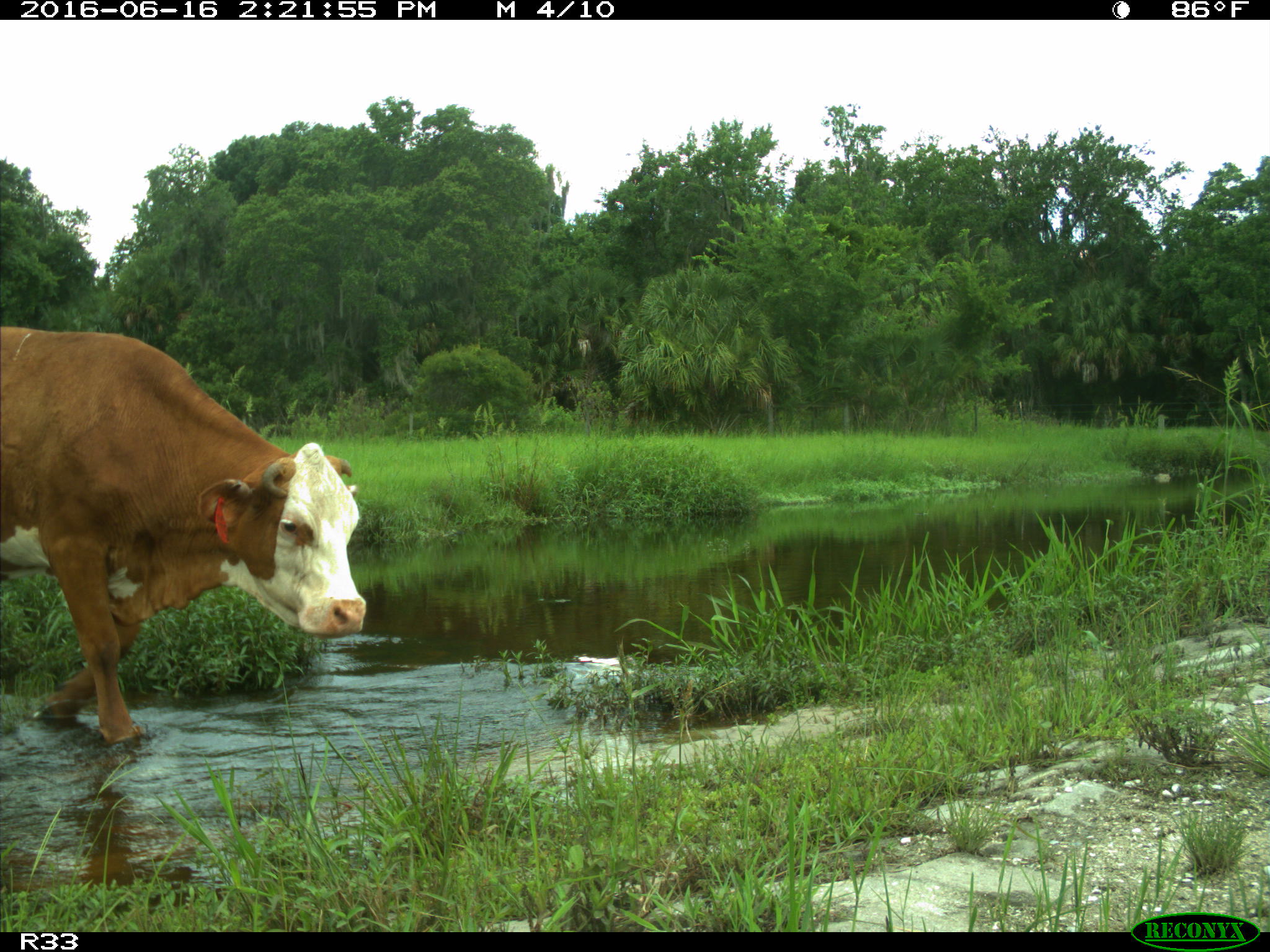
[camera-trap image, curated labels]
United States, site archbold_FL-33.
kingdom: Animalia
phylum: Chordata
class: Mammalia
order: Artiodactyla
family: Bovidae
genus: Bos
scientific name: Bos taurus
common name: domestic cow